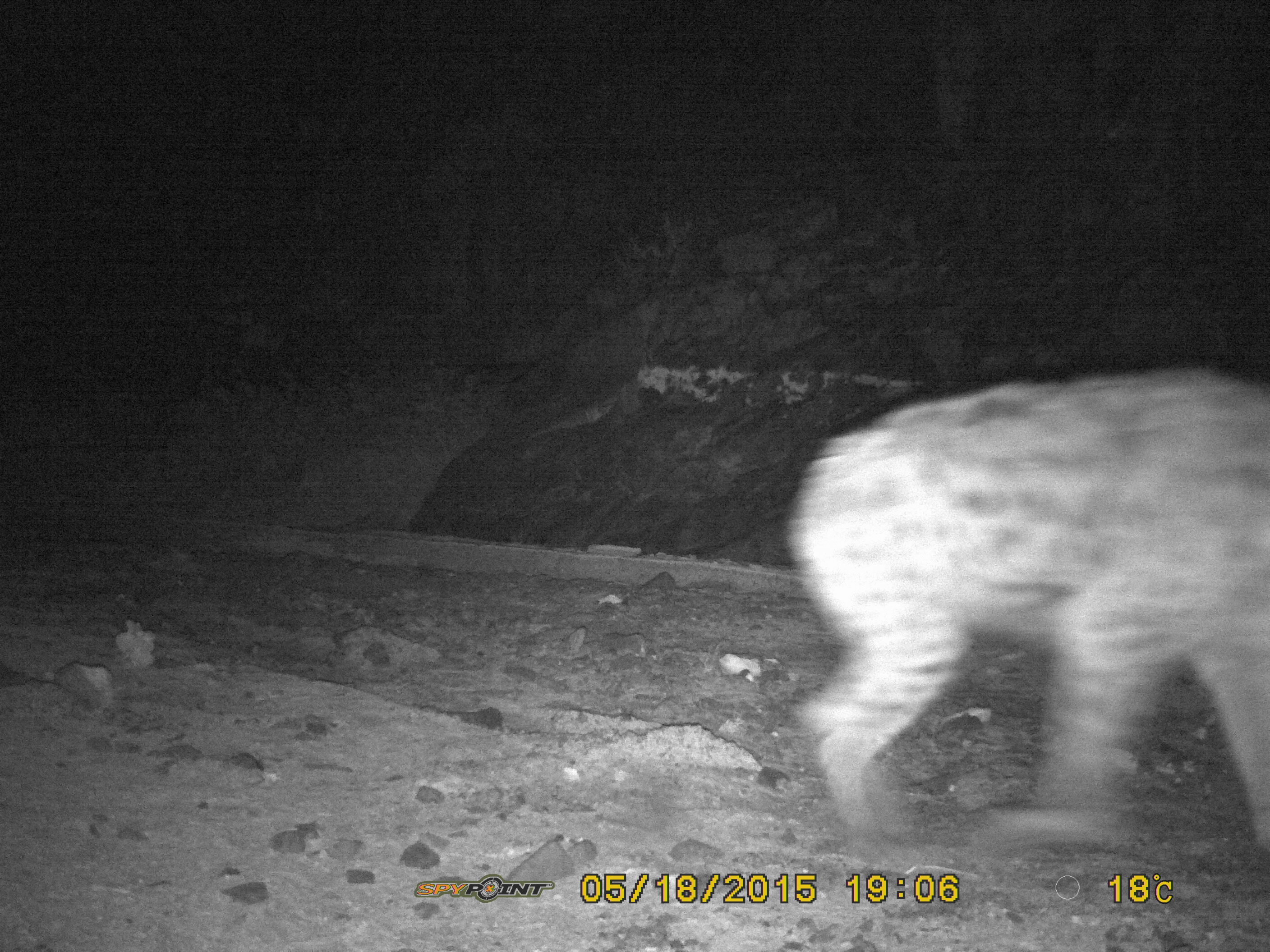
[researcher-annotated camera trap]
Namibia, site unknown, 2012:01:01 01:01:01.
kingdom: Animalia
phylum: Chordata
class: Mammalia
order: Carnivora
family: Hyaenidae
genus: Crocuta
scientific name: Crocuta crocuta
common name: spotted hyena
Crocuta crocuta (spotted hyena).